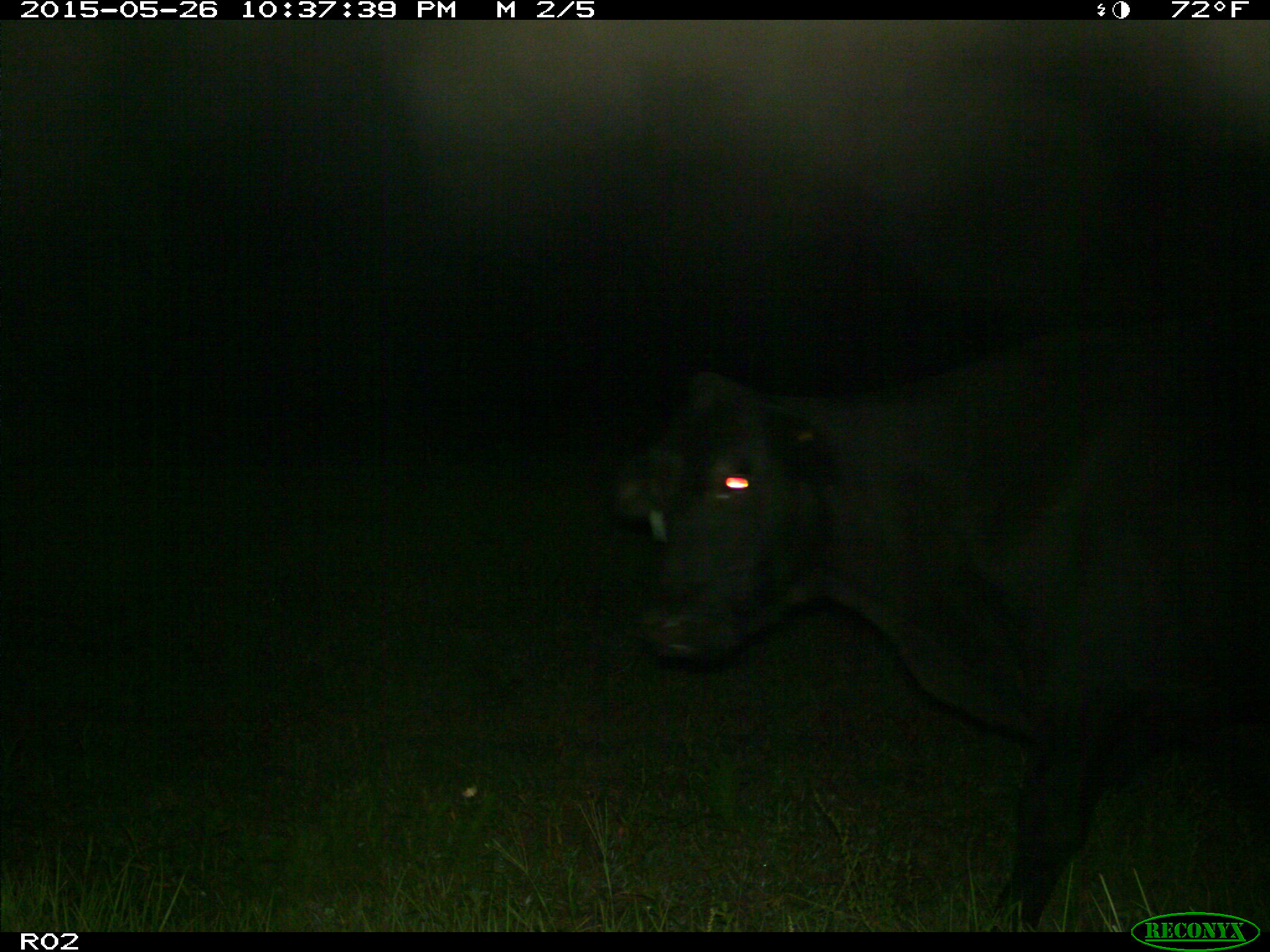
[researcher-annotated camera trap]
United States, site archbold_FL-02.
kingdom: Animalia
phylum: Chordata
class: Mammalia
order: Artiodactyla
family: Bovidae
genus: Bos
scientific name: Bos taurus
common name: domestic cow